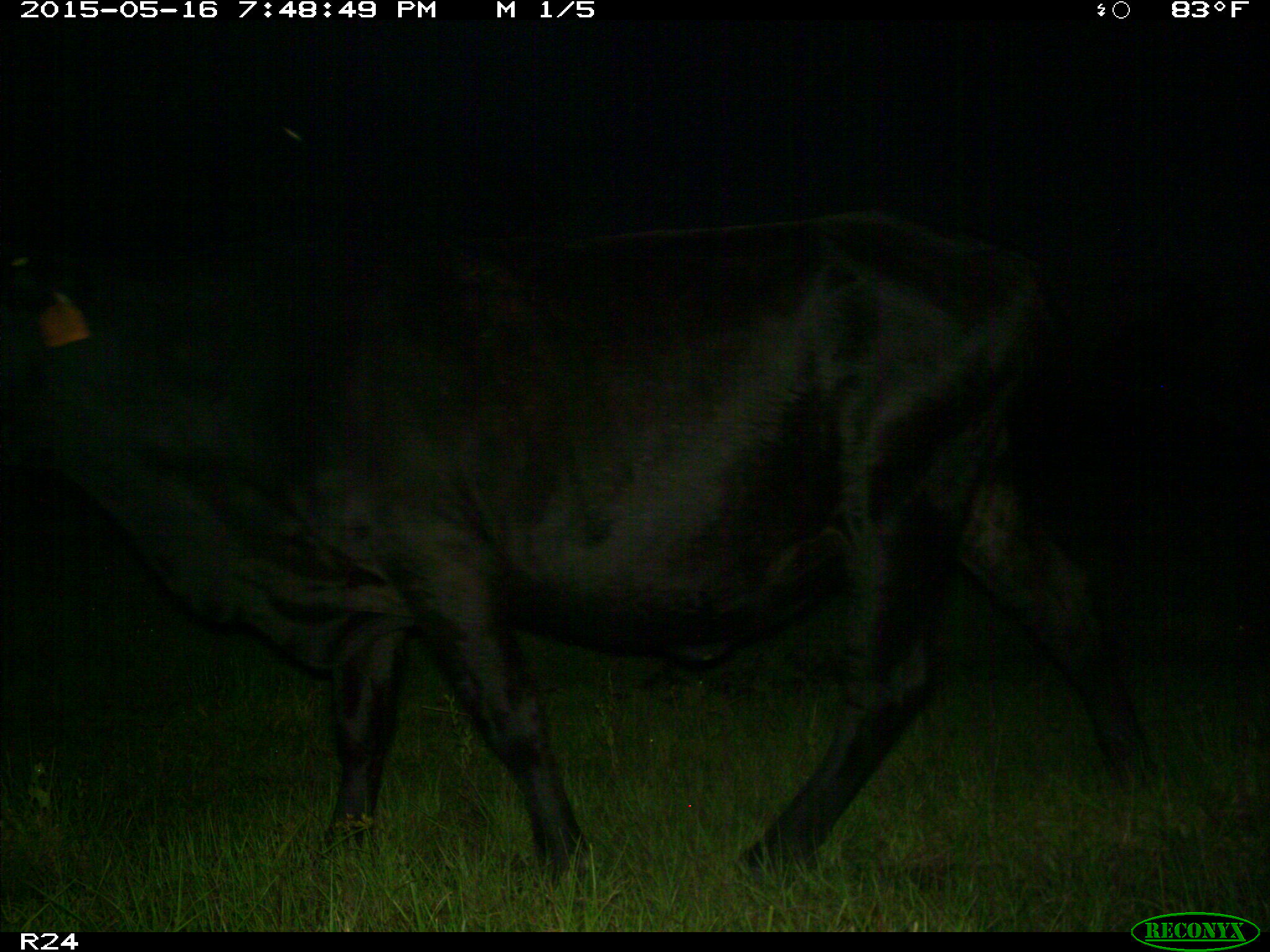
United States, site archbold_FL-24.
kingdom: Animalia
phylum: Chordata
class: Mammalia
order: Artiodactyla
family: Bovidae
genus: Bos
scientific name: Bos taurus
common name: domestic cow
Bos taurus (domestic cow).